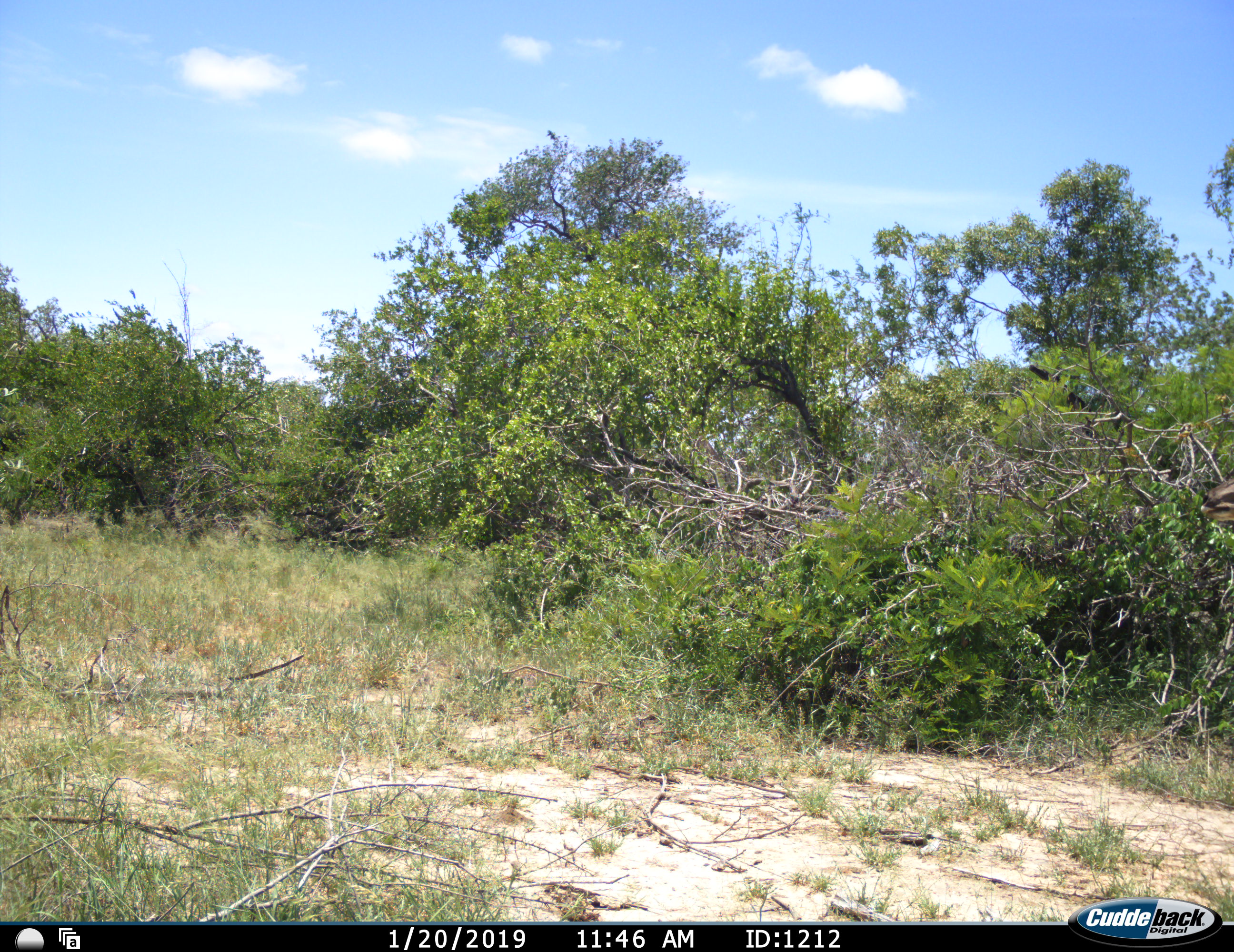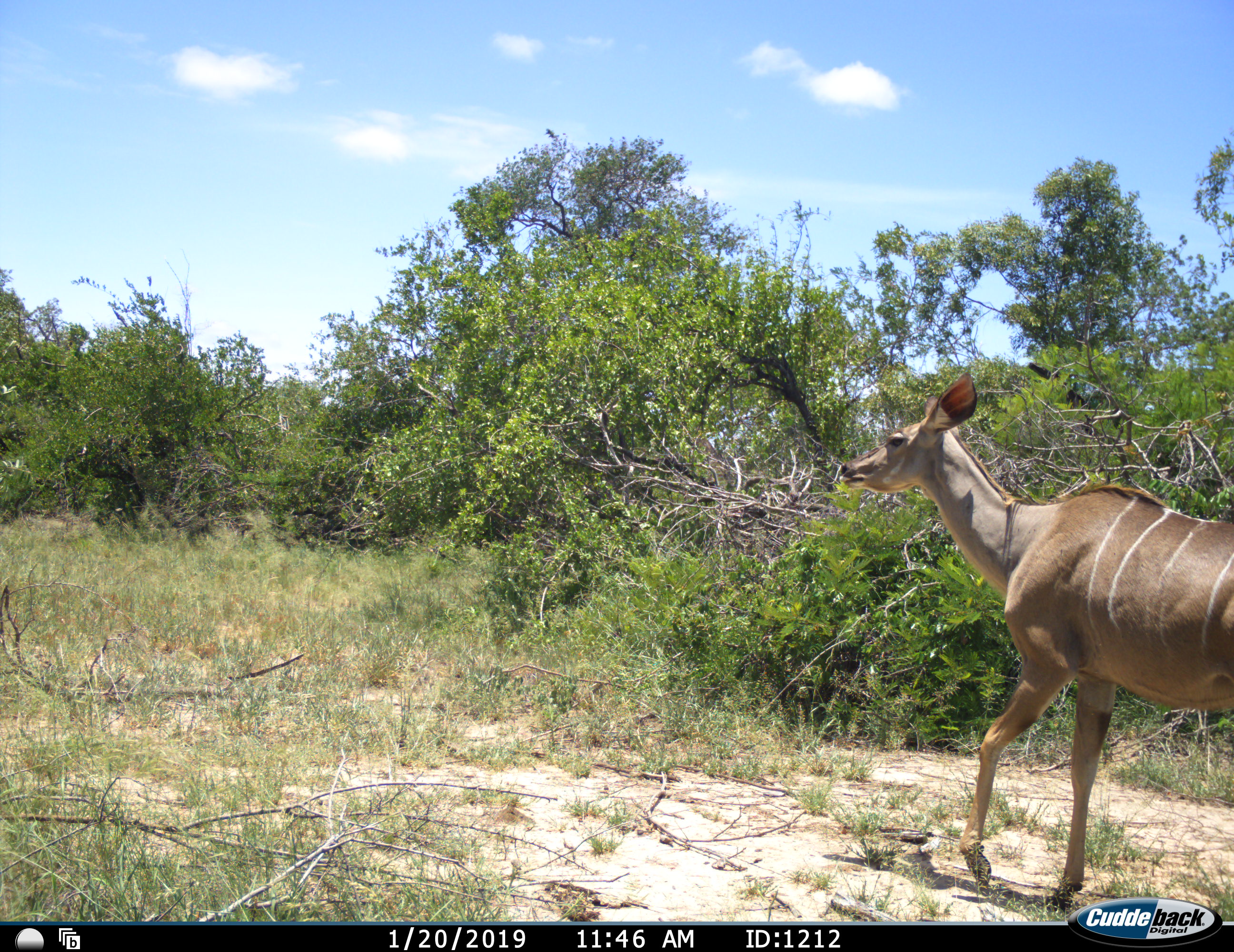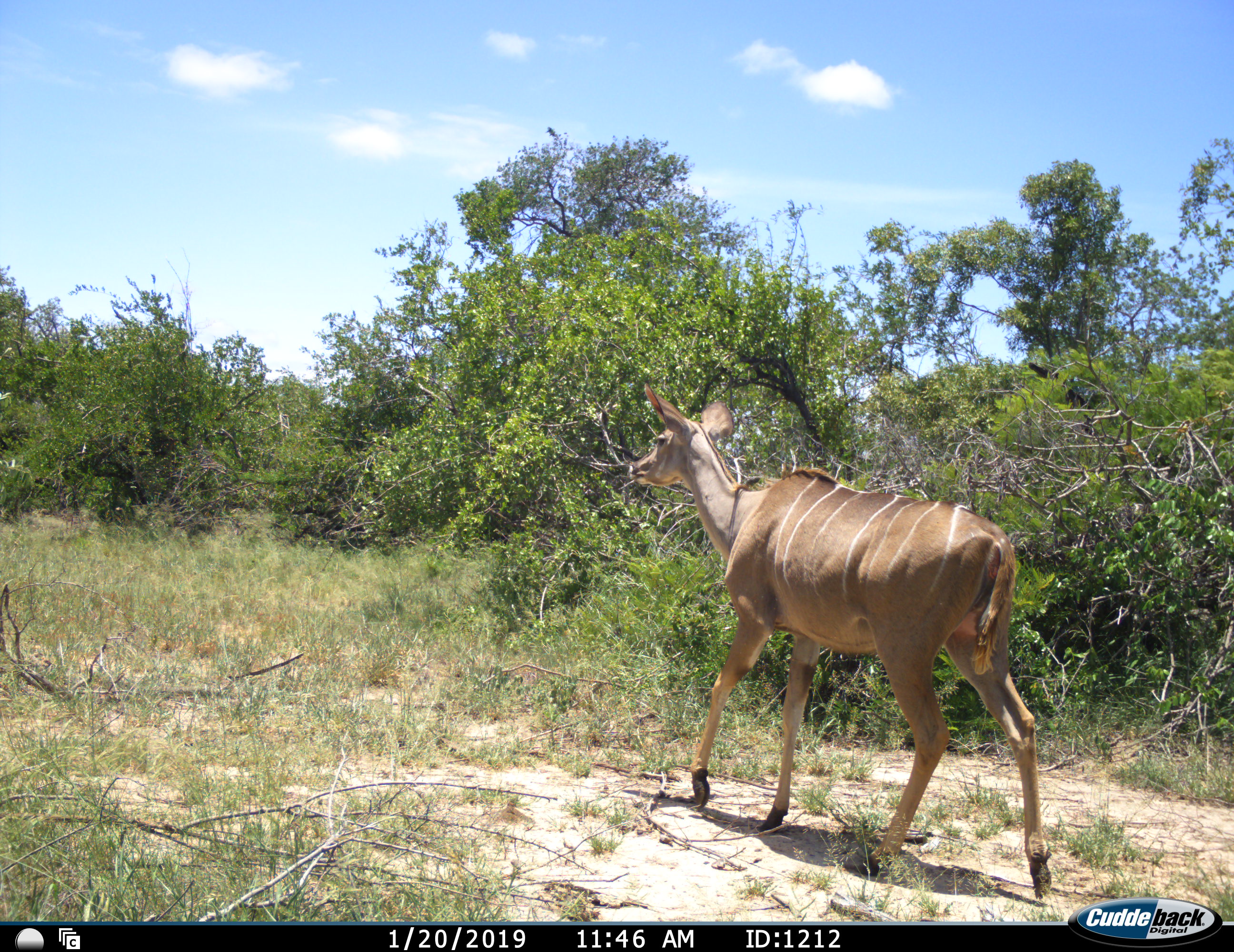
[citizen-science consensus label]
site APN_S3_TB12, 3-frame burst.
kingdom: Animalia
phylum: Chordata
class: Mammalia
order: Artiodactyla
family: Bovidae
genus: Tragelaphus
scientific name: Tragelaphus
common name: kudu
Kudu (Tragelaphus), count 1. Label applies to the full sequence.